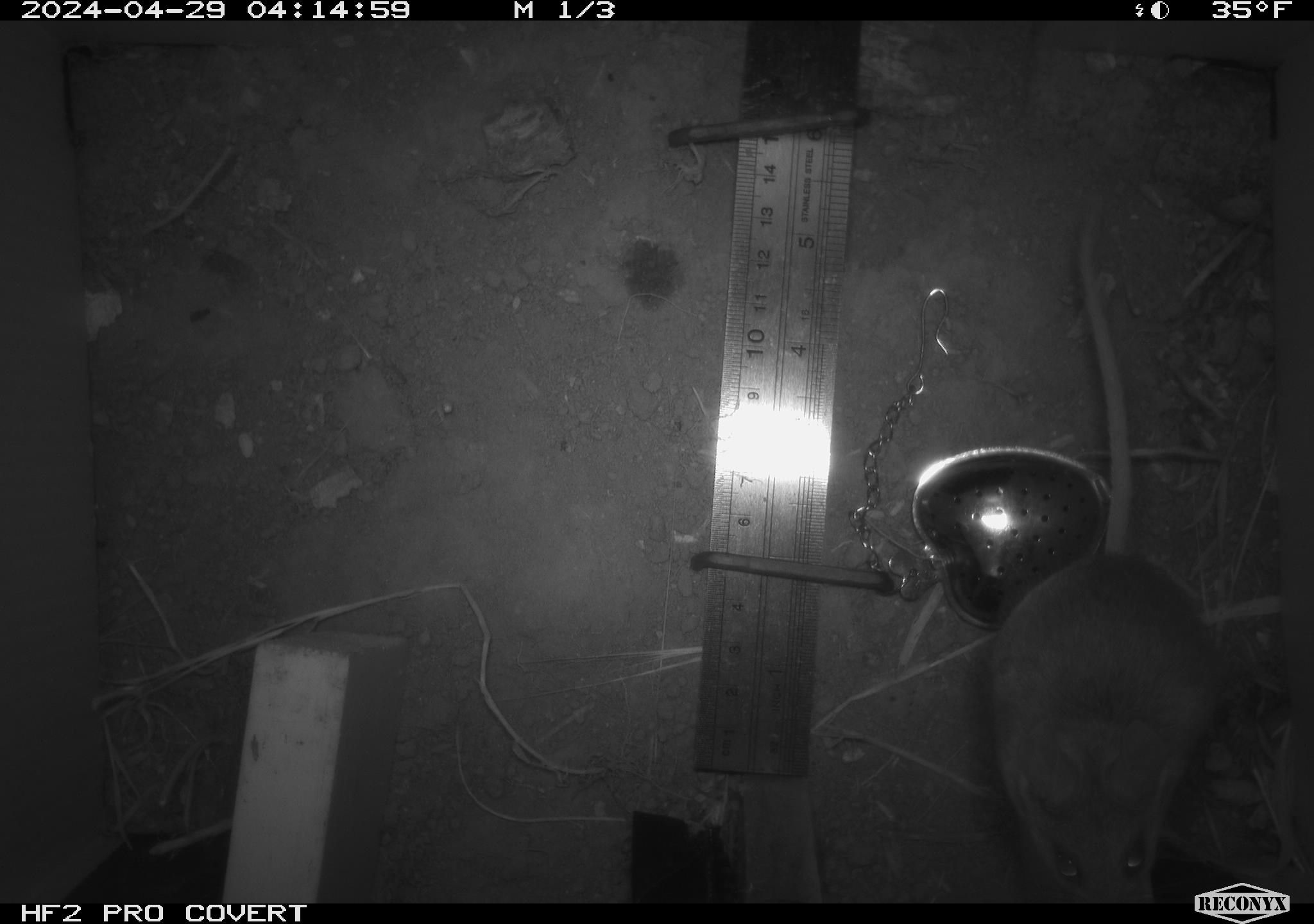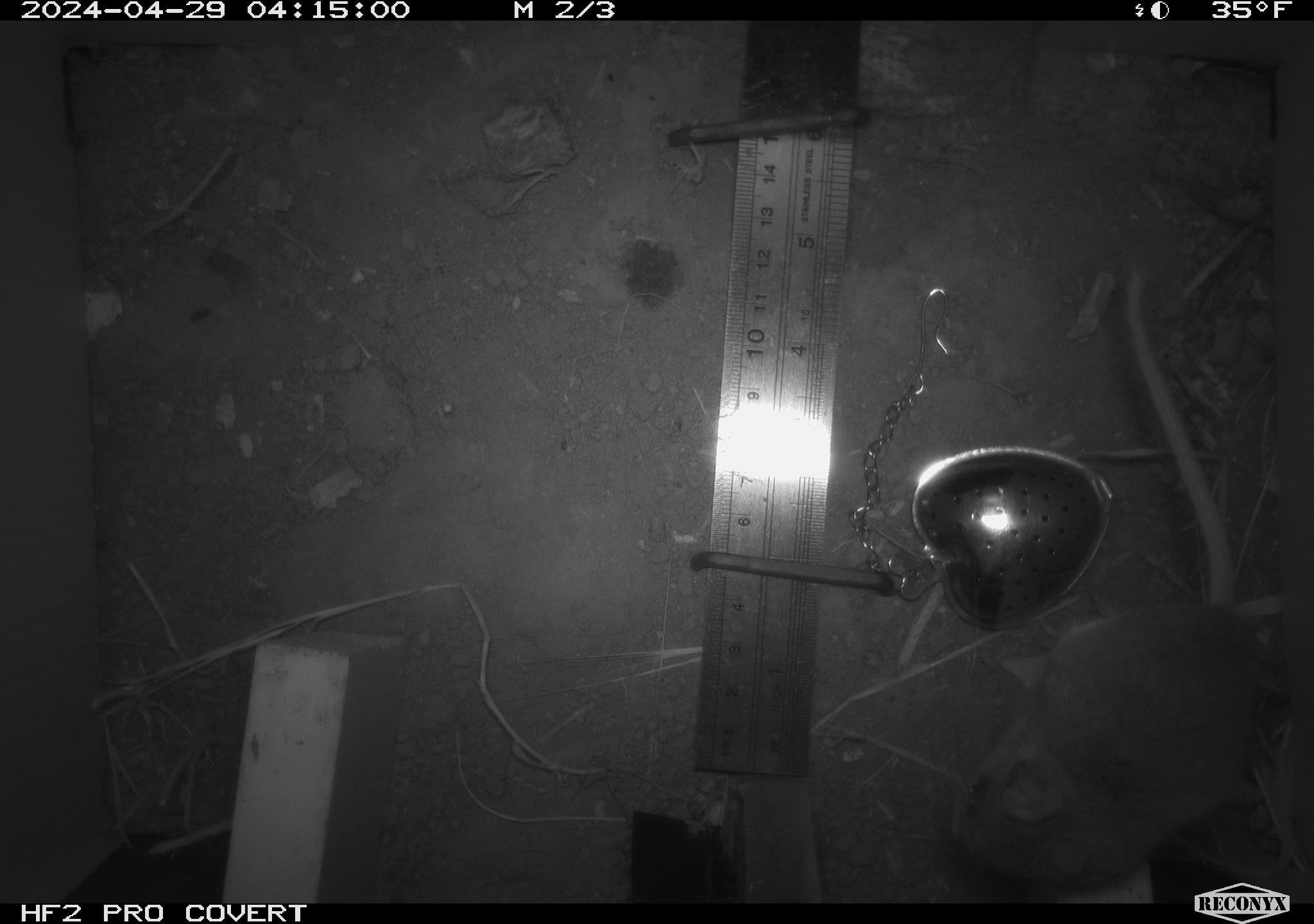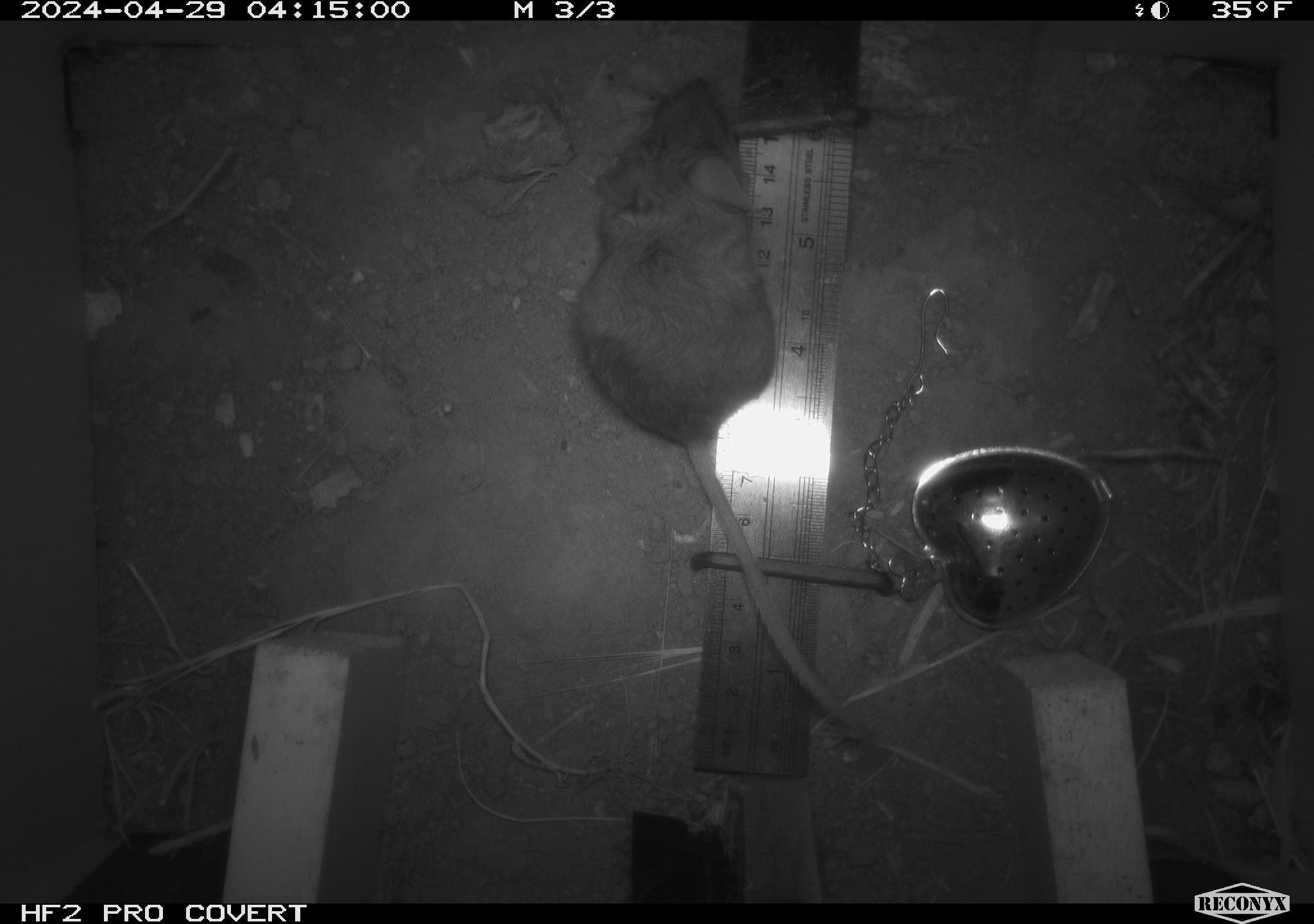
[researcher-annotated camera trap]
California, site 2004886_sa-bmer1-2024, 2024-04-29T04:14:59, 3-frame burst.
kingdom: Animalia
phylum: Chordata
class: Mammalia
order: Rodentia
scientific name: Rodentia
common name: mouse species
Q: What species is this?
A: Mouse species (Rodentia).